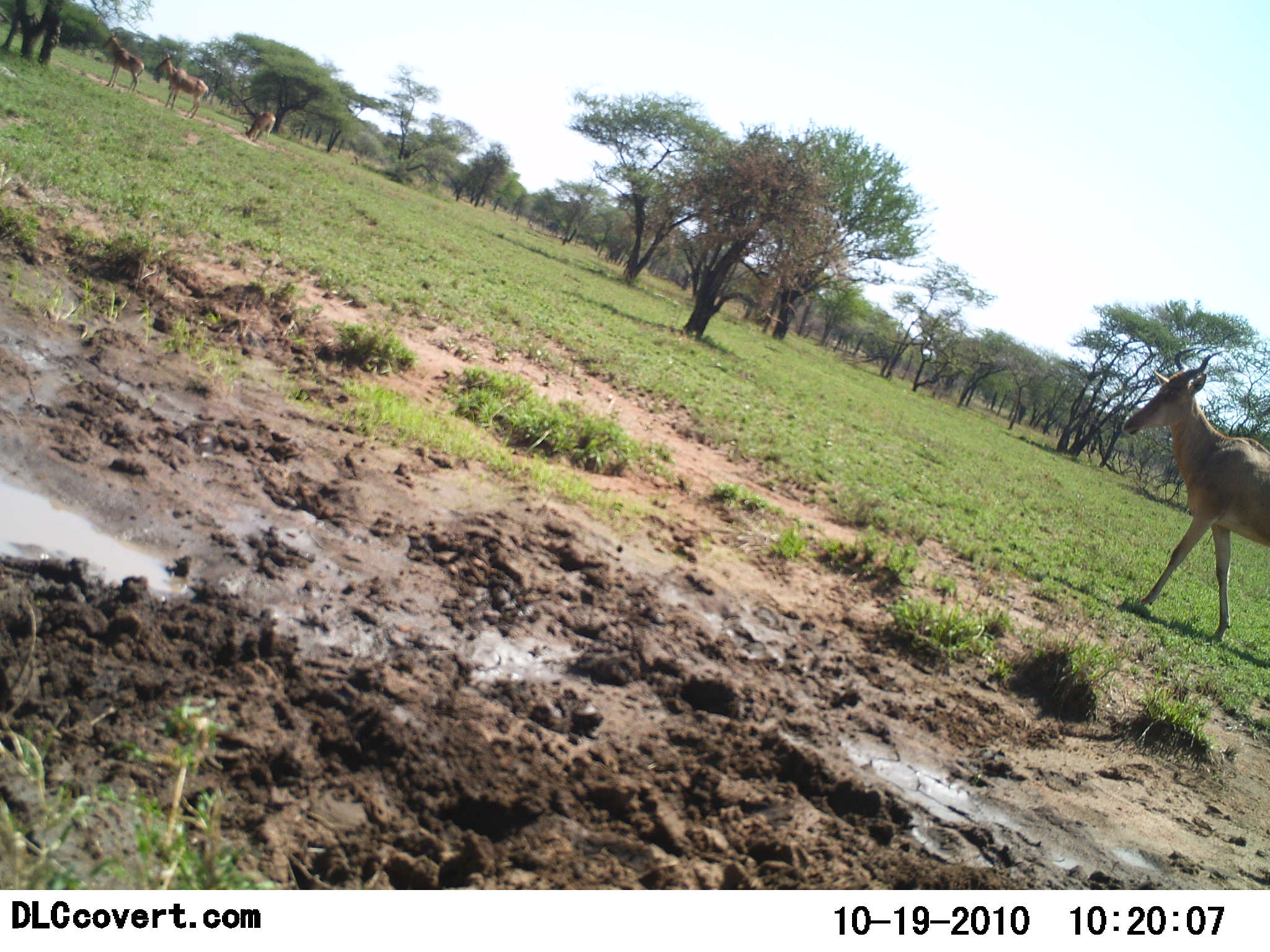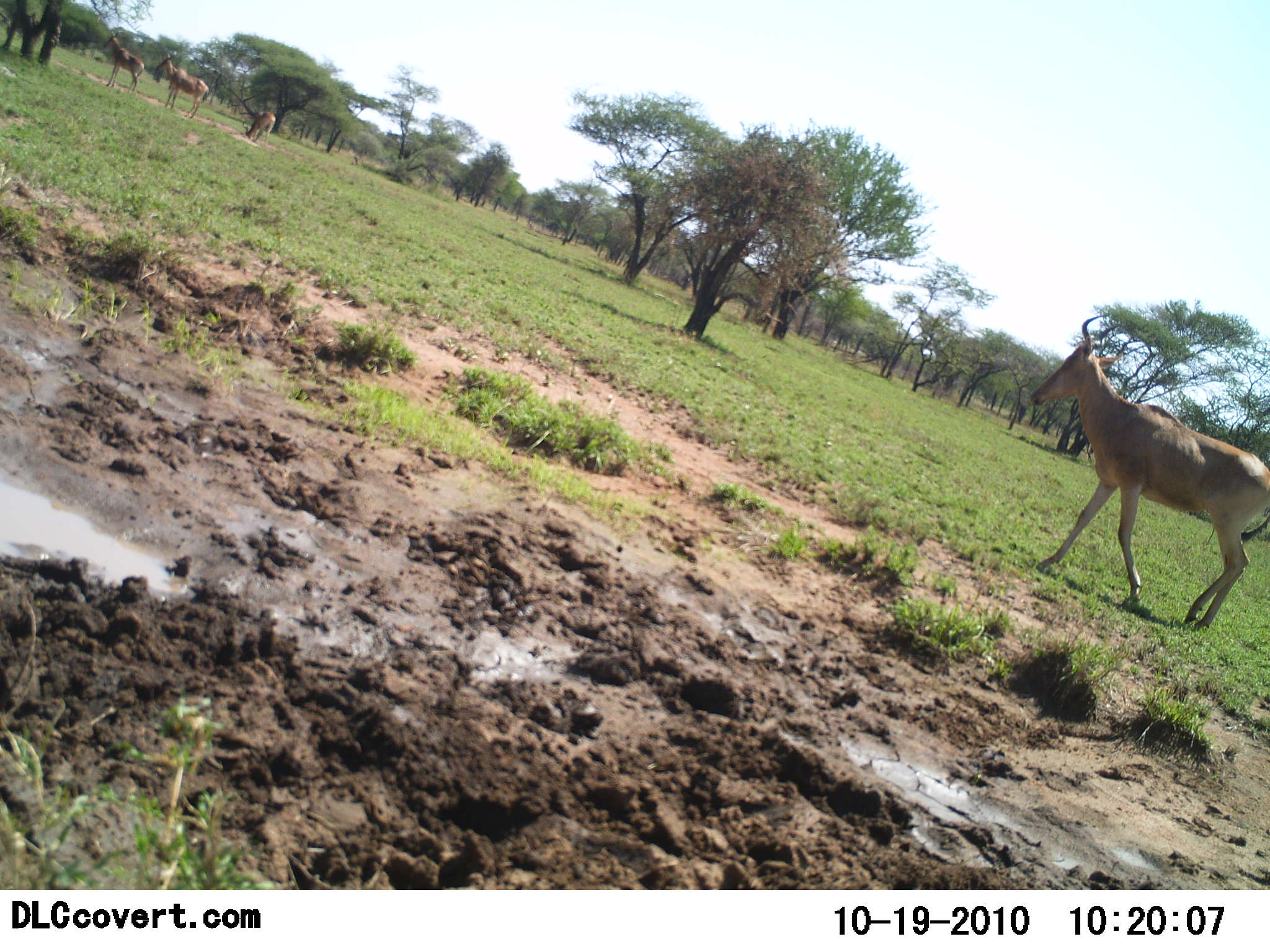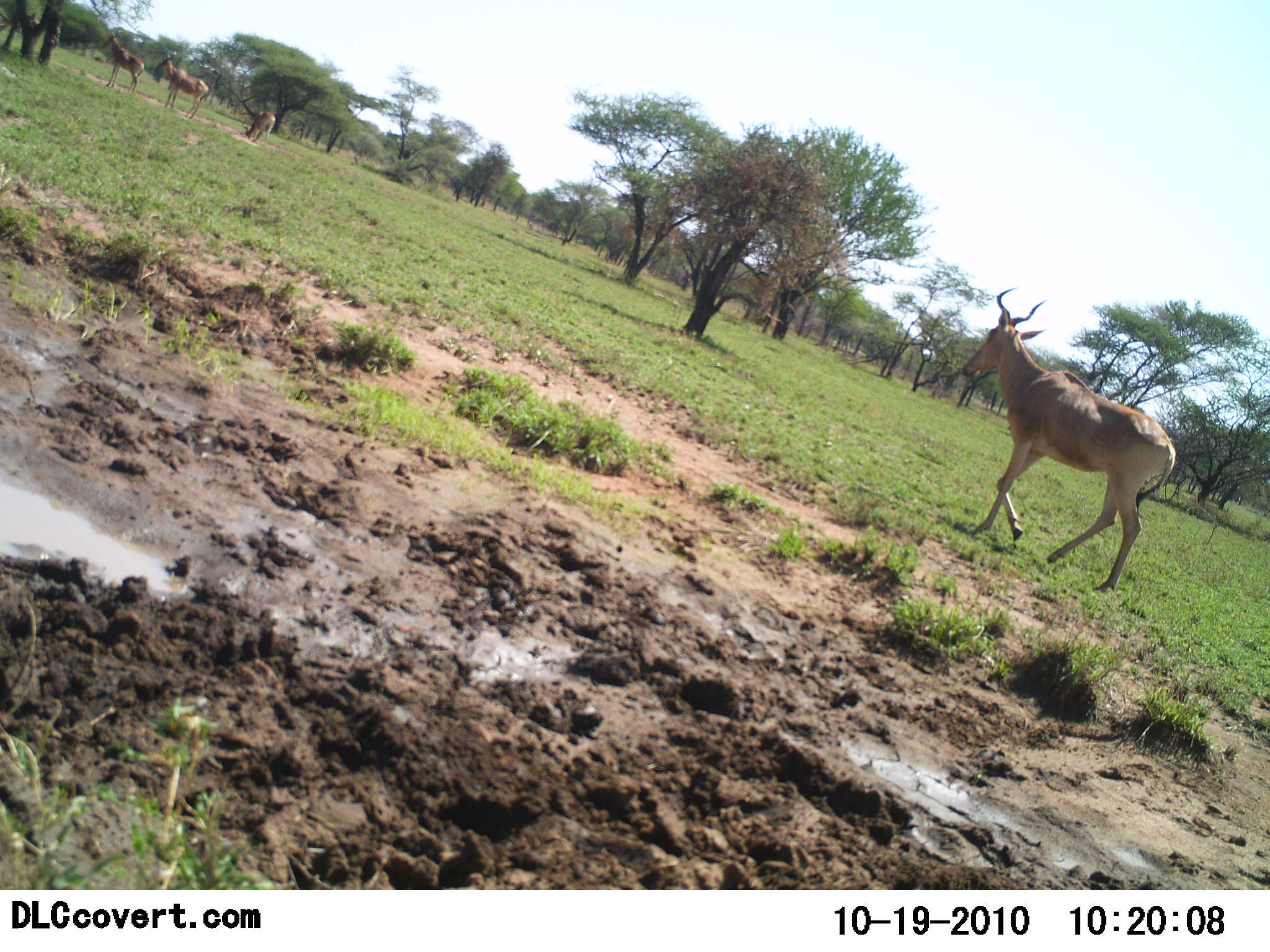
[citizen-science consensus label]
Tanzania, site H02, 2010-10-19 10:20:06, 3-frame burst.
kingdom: Animalia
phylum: Chordata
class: Mammalia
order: Artiodactyla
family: Bovidae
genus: Alcelaphus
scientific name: Alcelaphus buselaphus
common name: hartebeest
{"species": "hartebeest (Alcelaphus buselaphus)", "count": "4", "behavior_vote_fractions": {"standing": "62%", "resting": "0%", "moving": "94%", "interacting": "0%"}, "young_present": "0%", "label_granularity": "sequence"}